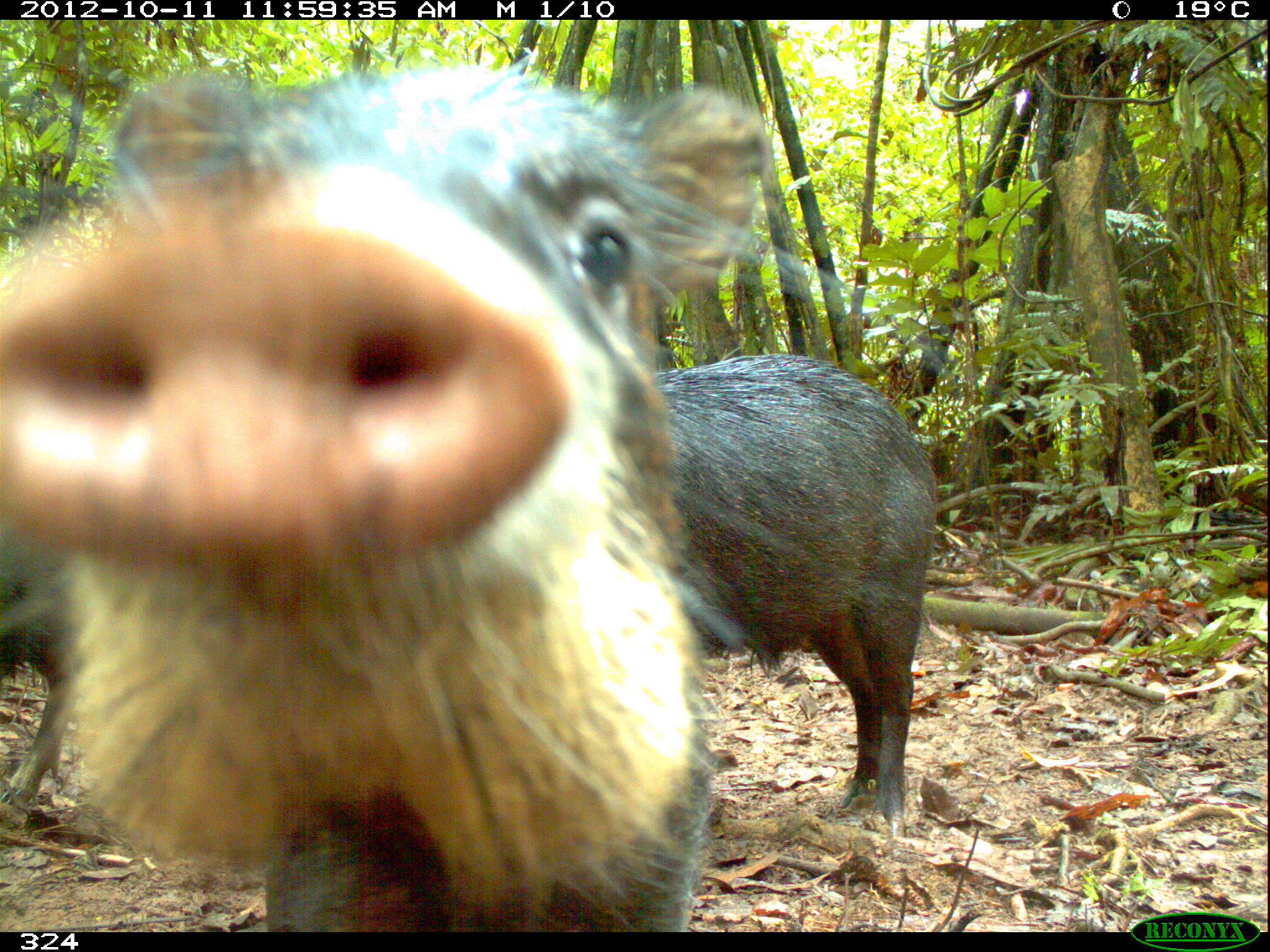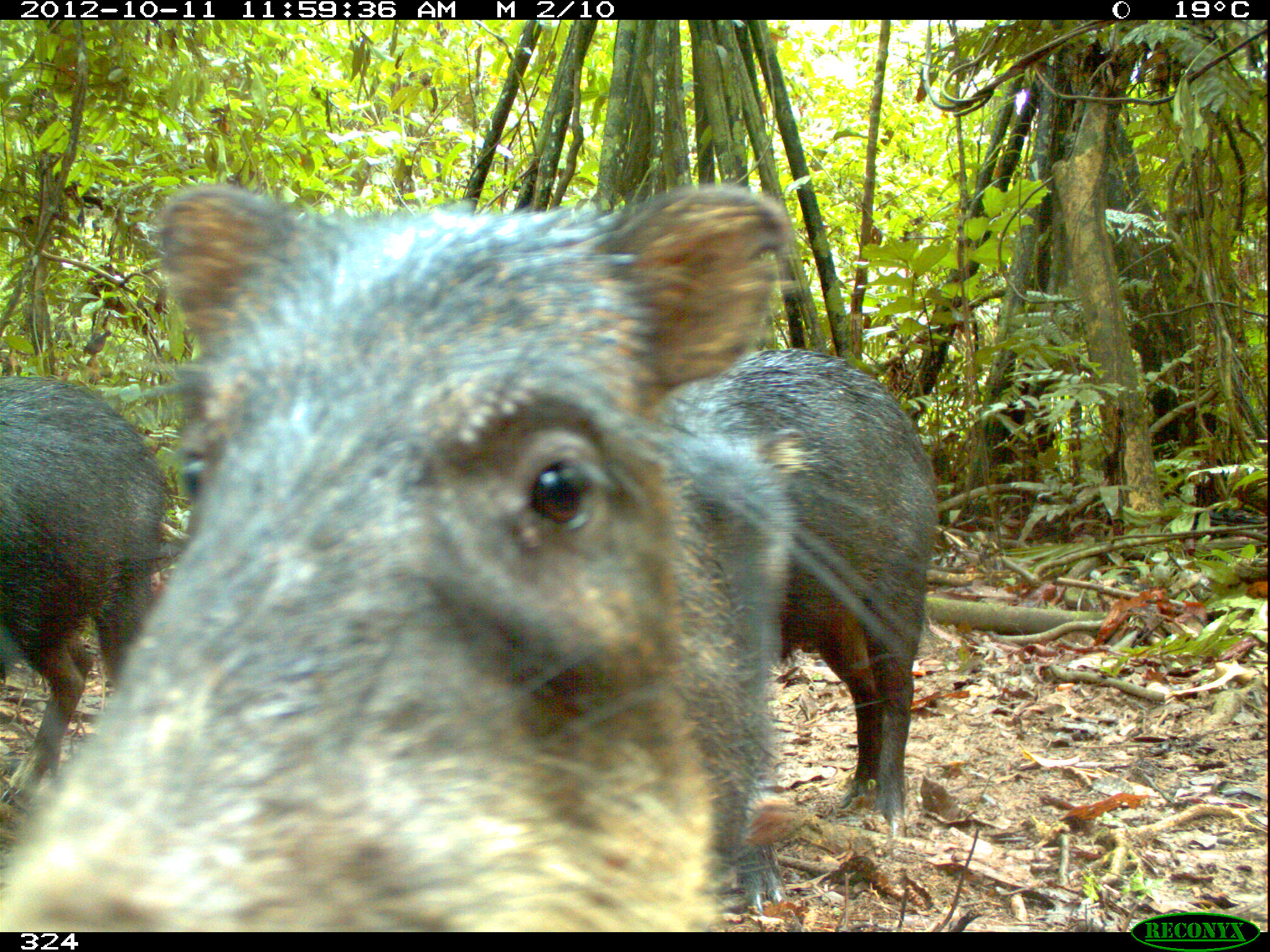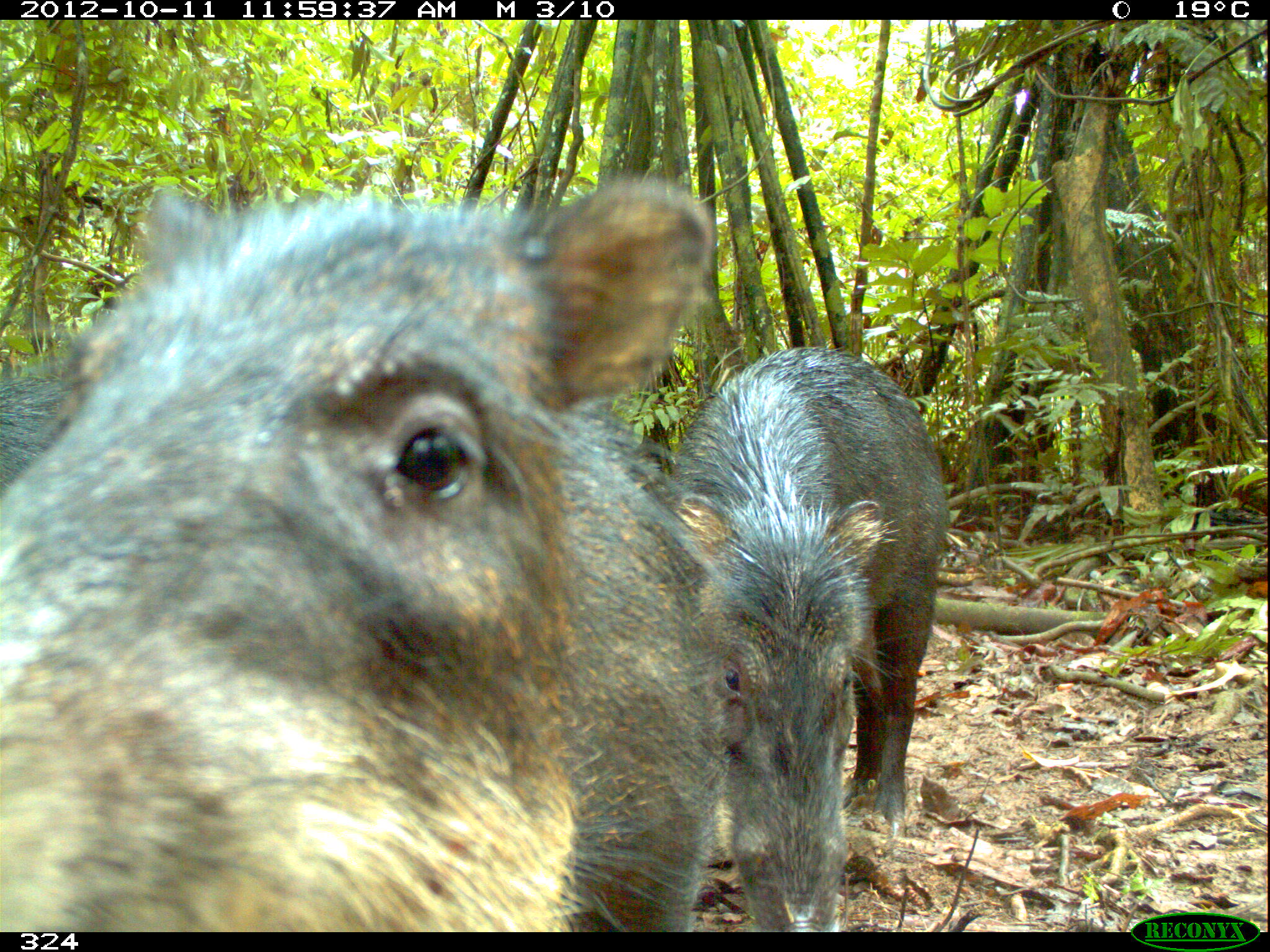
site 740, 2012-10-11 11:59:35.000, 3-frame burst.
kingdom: Animalia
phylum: Chordata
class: Mammalia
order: Artiodactyla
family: Tayassuidae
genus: Tayassu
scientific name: Tayassu pecari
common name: white-lipped peccary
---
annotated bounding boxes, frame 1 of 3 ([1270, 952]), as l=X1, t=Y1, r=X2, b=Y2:
tayassu pecari: l=0, t=61, r=768, b=932; l=648, t=353, r=935, b=844; l=0, t=550, r=87, b=799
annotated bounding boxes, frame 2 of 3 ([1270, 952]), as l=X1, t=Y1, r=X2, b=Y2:
tayassu pecari: l=0, t=173, r=793, b=931; l=659, t=342, r=937, b=841; l=0, t=374, r=164, b=794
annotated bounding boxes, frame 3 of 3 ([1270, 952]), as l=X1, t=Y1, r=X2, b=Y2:
tayassu pecari: l=0, t=178, r=716, b=932; l=680, t=342, r=948, b=932; l=1, t=364, r=81, b=475